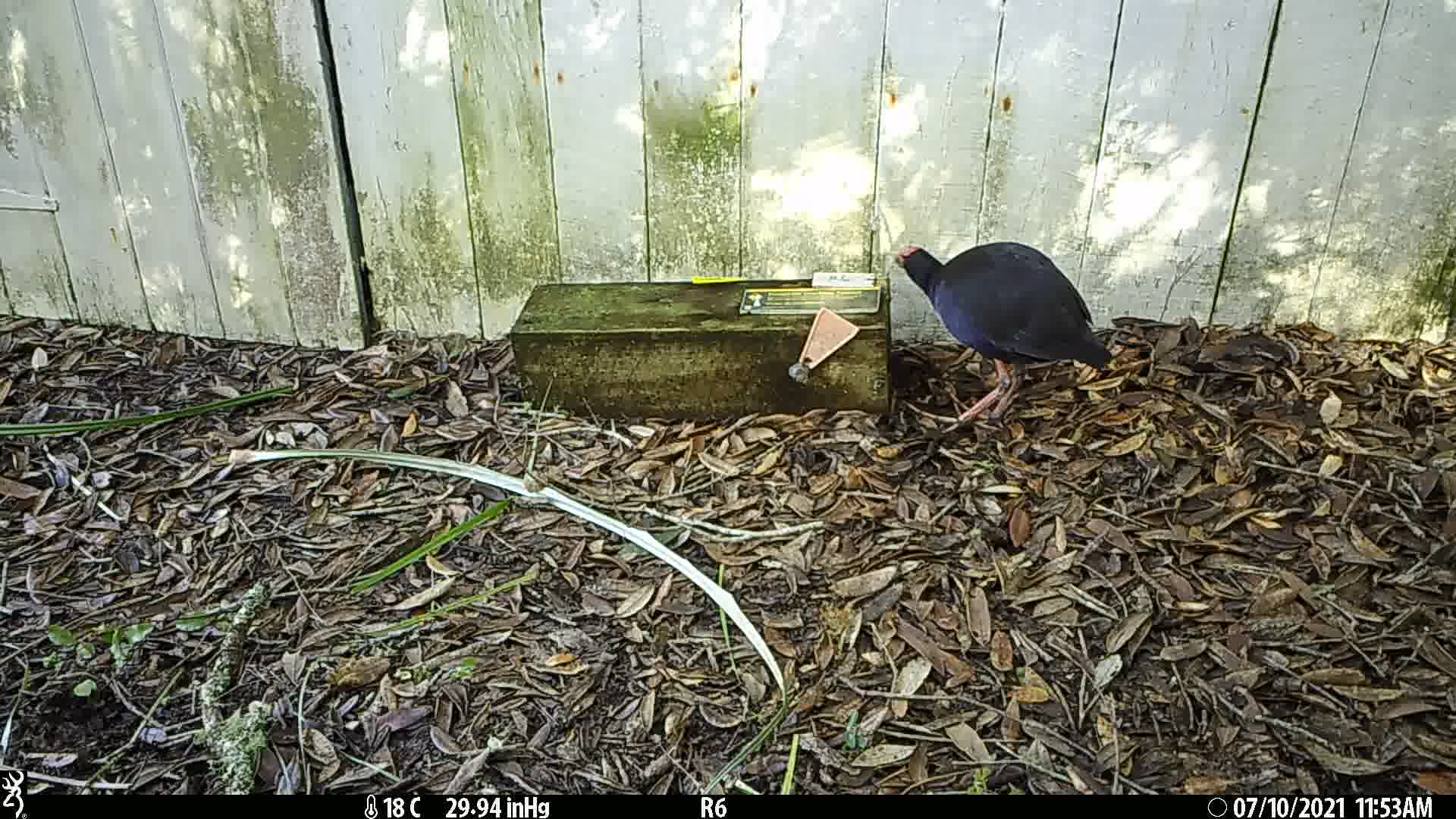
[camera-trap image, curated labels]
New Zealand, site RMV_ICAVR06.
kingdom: Animalia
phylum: Chordata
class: Aves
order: Gruiformes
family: Rallidae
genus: Porphyrio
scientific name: Porphyrio melanotus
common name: australasian swamphen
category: pukeko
Pukeko (australasian swamphen) (Porphyrio melanotus).